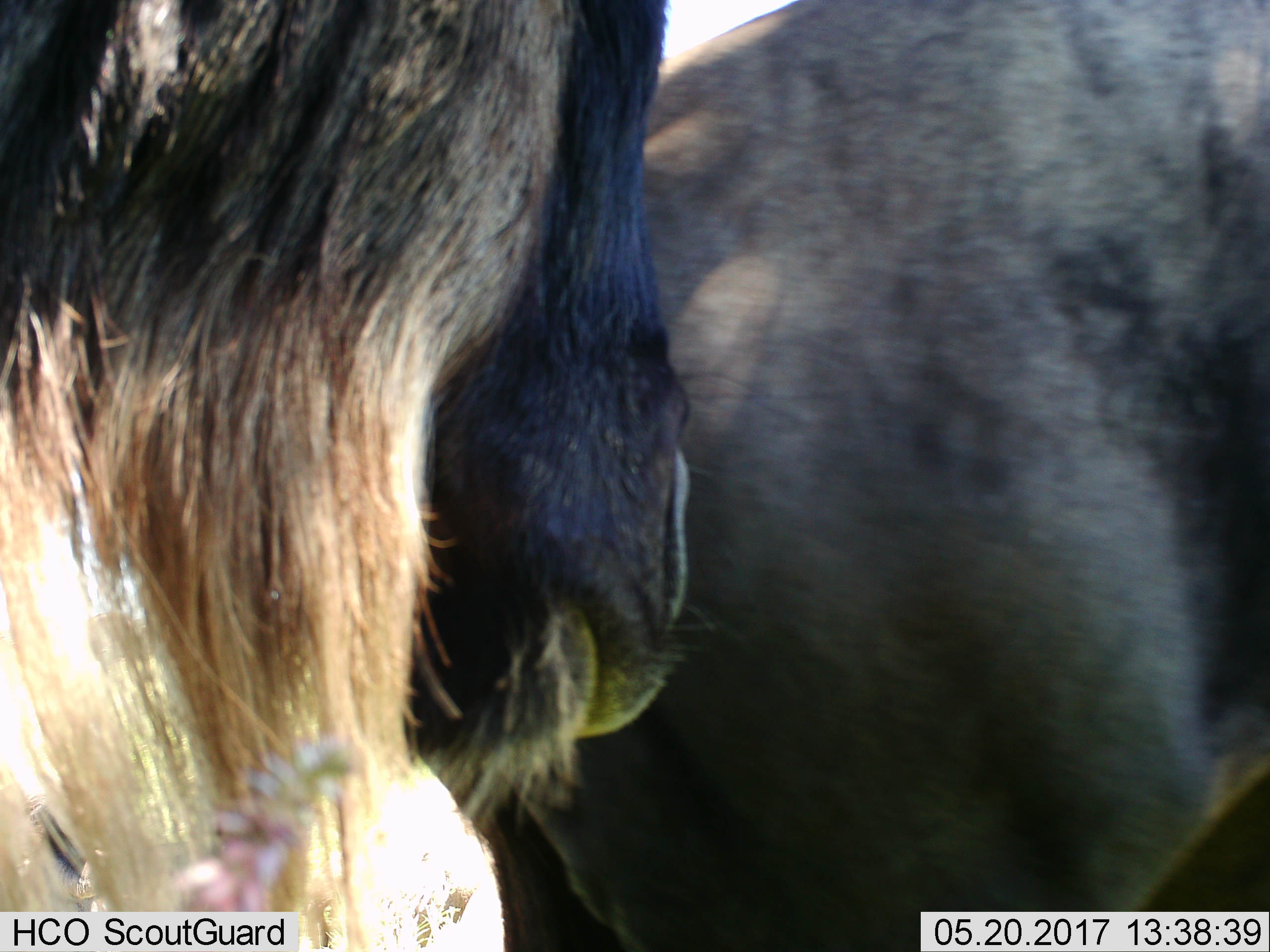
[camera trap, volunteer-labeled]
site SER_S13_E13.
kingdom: Animalia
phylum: Chordata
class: Mammalia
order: Artiodactyla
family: Bovidae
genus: Connochaetes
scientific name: Connochaetes taurinus taurinus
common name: blue wildebeest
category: wildebeestblue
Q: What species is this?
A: Wildebeestblue (blue wildebeest) (Connochaetes taurinus taurinus).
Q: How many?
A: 2.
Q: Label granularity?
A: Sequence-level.